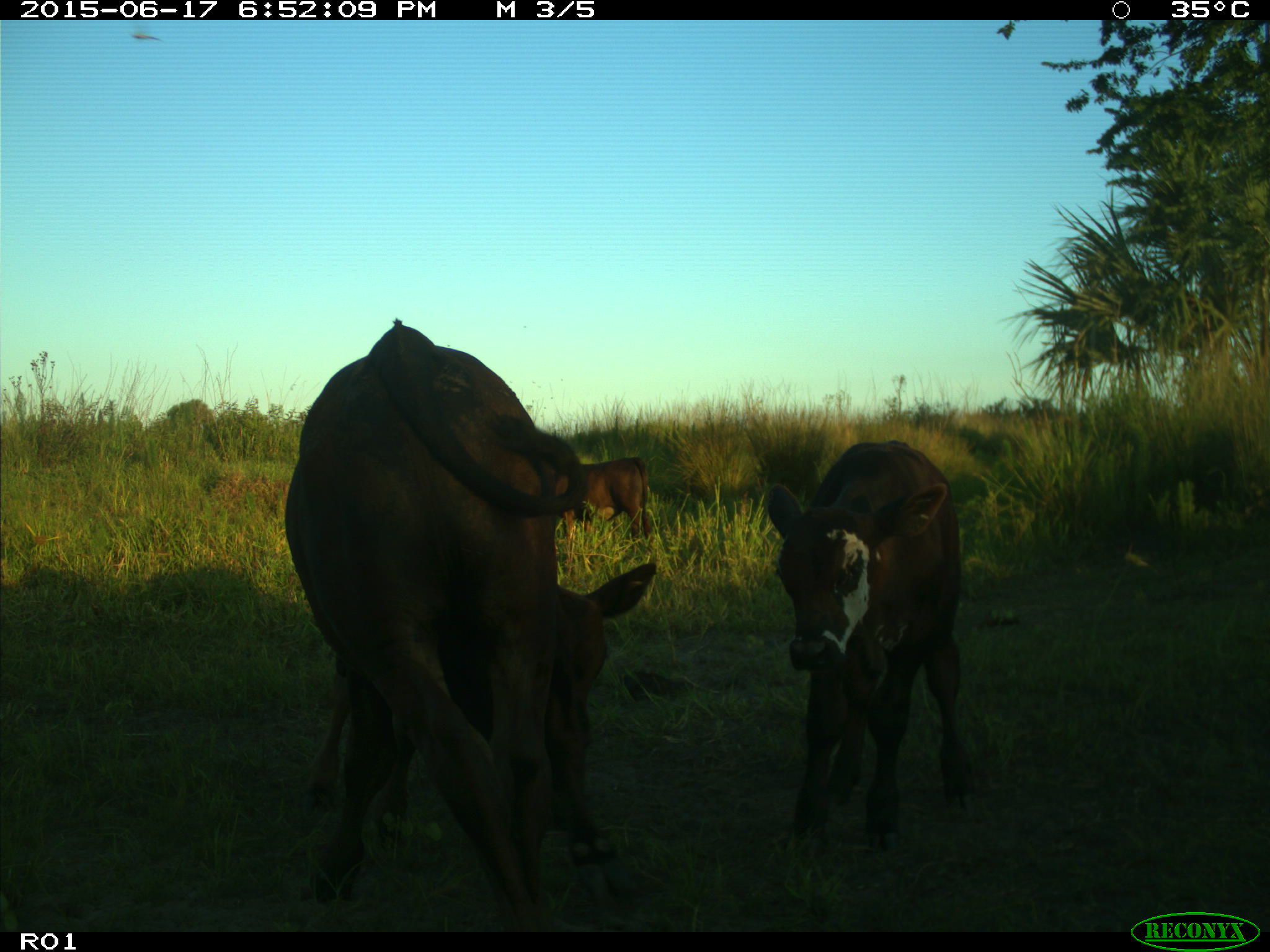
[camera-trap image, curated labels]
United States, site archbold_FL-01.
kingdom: Animalia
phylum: Chordata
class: Mammalia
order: Artiodactyla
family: Bovidae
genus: Bos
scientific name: Bos taurus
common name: domestic cow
Bos taurus (domestic cow).